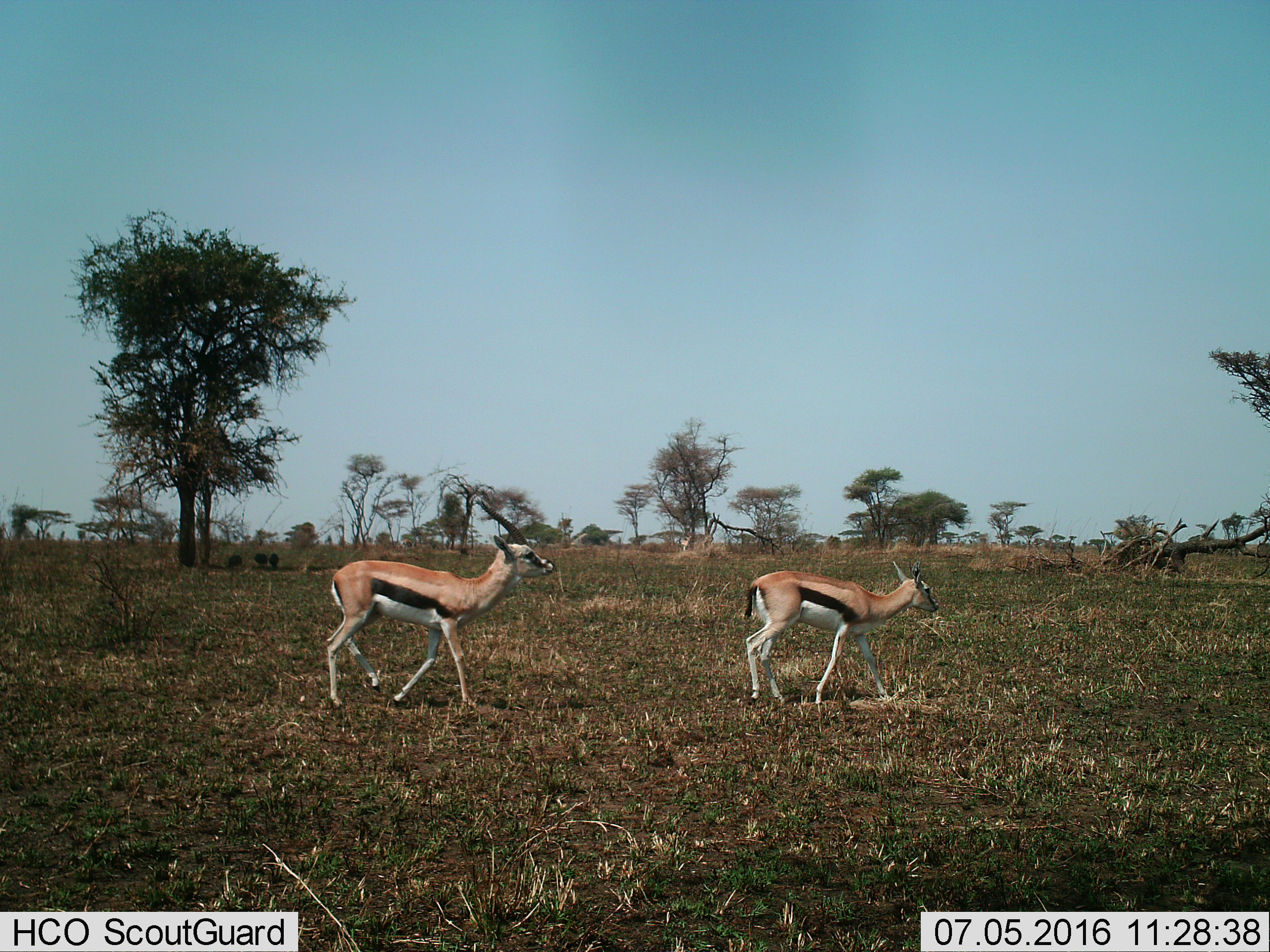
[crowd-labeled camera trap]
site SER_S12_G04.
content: unidentified animal